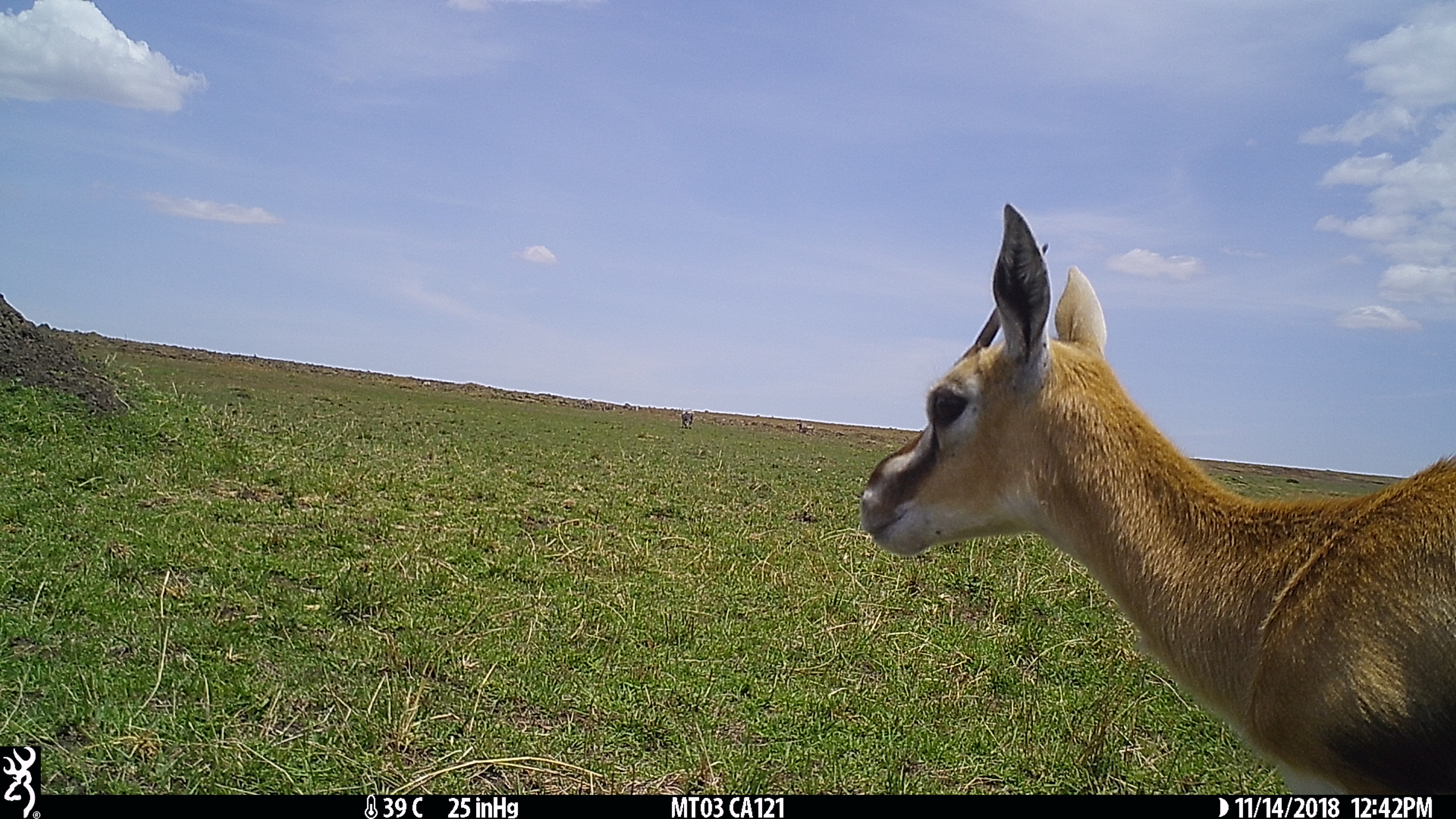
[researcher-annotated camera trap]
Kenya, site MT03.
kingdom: Animalia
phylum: Chordata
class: Mammalia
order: Artiodactyla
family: Bovidae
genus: Eudorcas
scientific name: Eudorcas thomsonii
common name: thomon's gazelle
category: gazelle thomsons